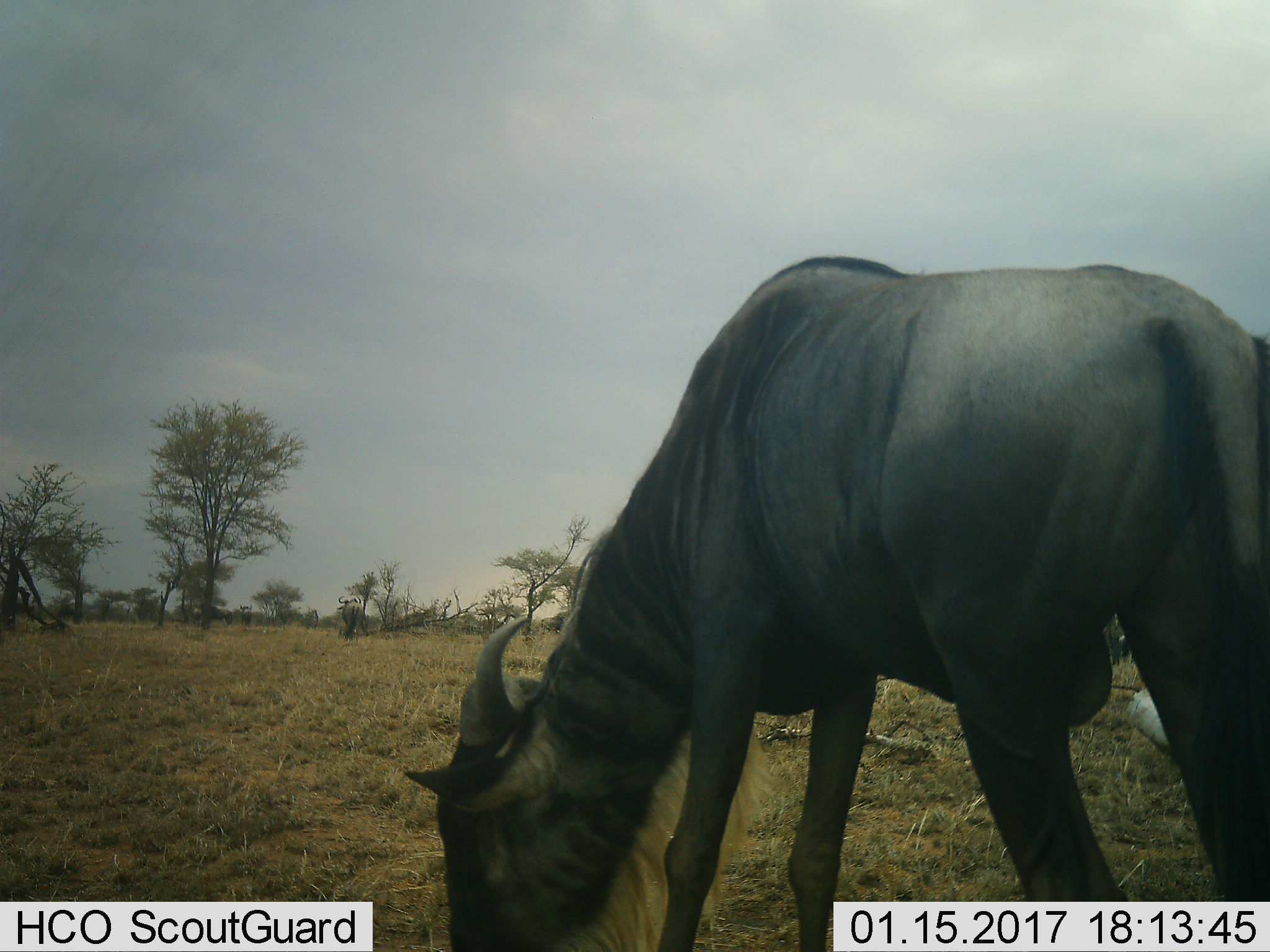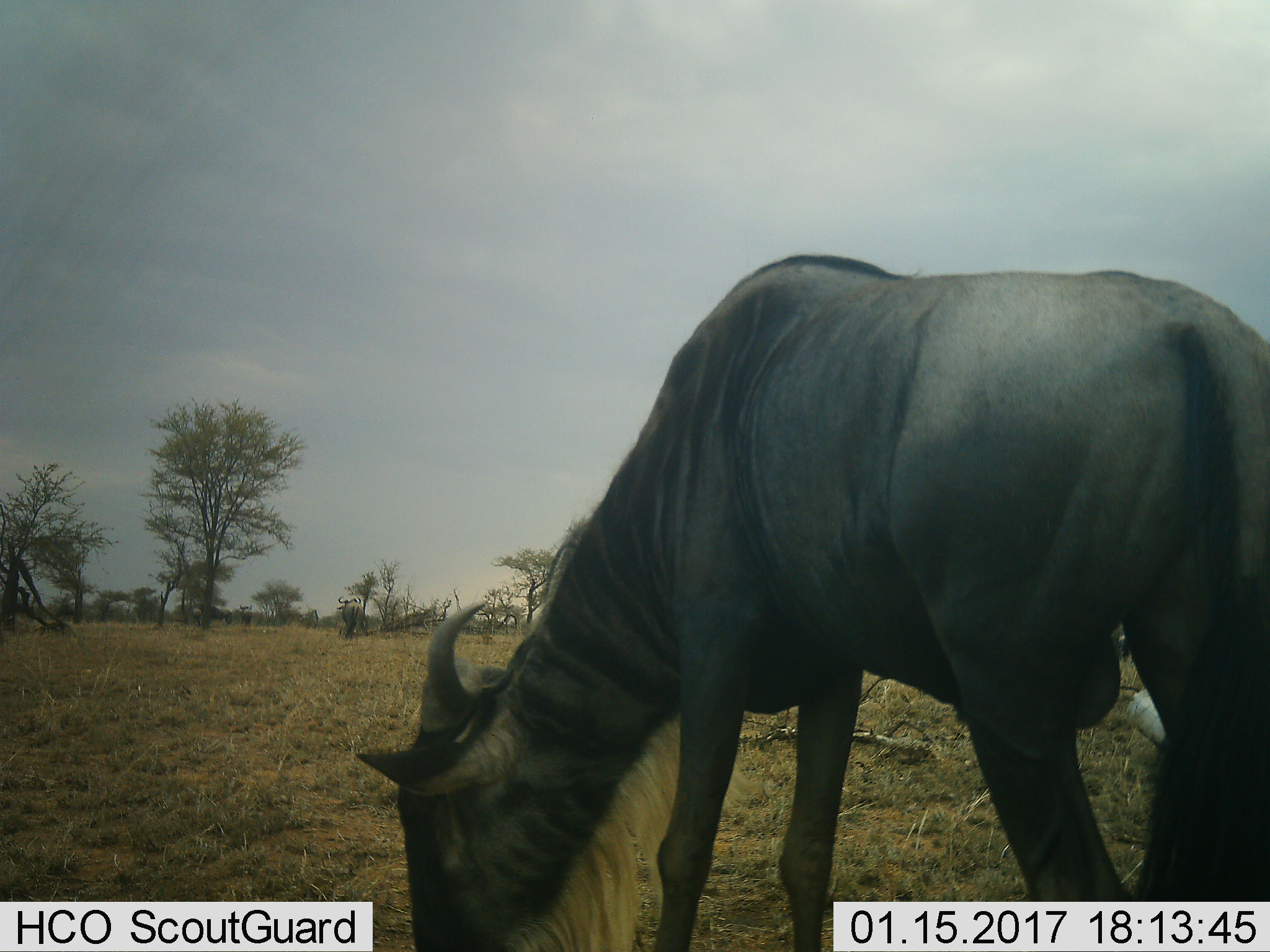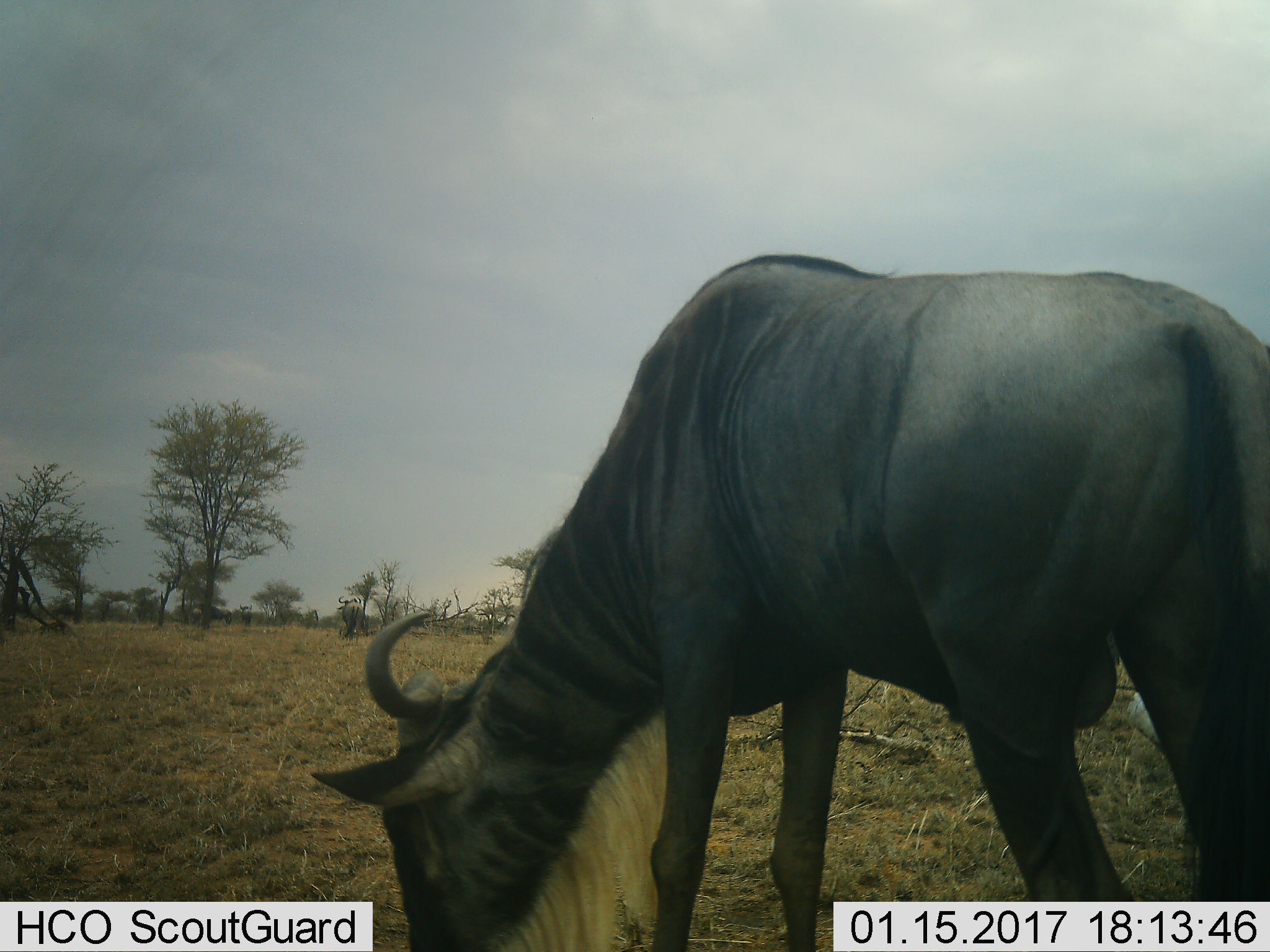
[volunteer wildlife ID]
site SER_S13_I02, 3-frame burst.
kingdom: Animalia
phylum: Chordata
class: Mammalia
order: Artiodactyla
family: Bovidae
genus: Connochaetes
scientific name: Connochaetes taurinus taurinus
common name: blue wildebeest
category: wildebeestblue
Wildebeestblue (blue wildebeest) (Connochaetes taurinus taurinus), count 1. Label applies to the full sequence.